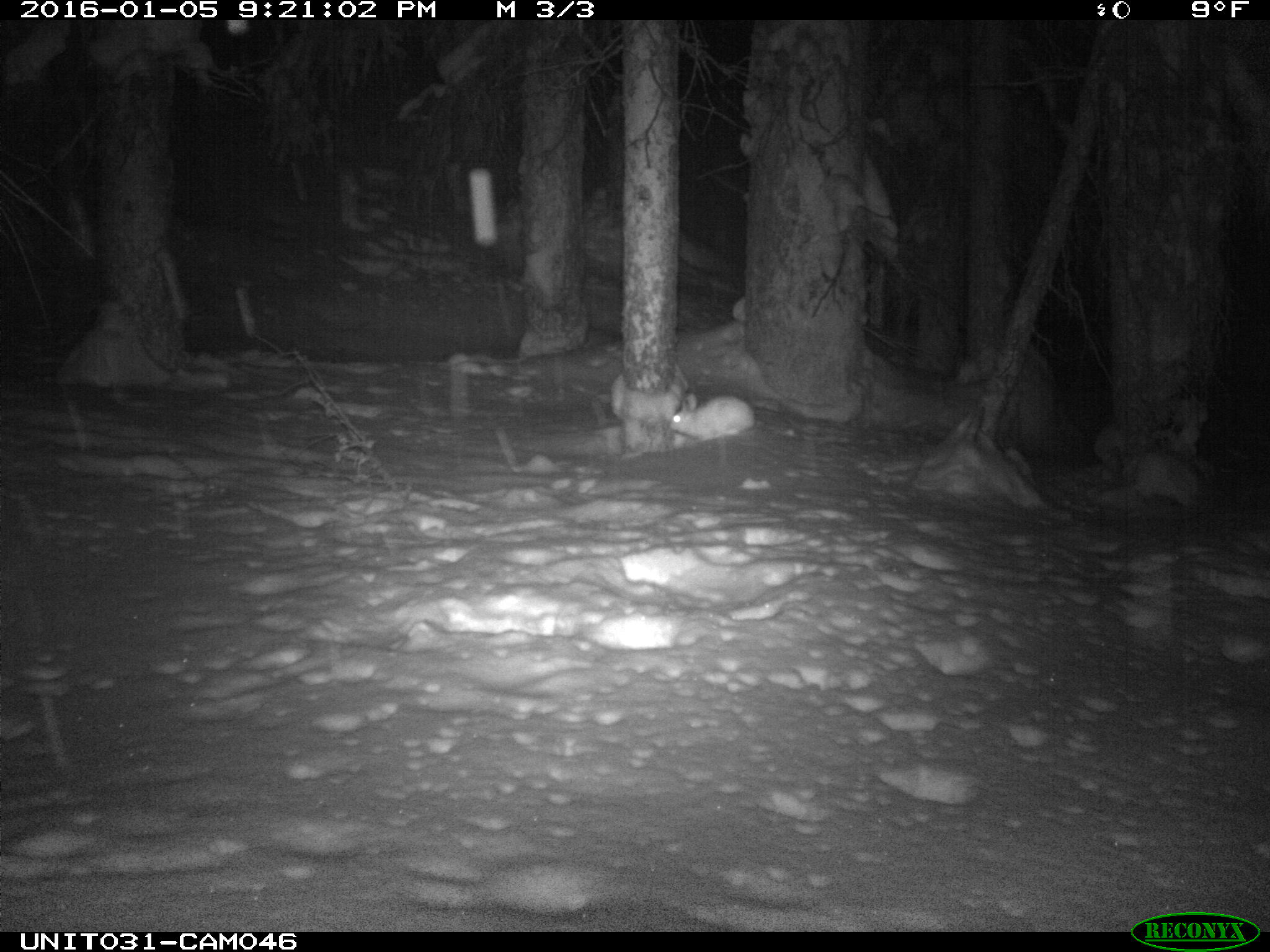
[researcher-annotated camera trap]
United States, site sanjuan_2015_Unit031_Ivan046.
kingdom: Animalia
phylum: Chordata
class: Mammalia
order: Lagomorpha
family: Leporidae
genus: Lepus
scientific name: Lepus americanus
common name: snowshoe hare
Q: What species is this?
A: Lepus americanus (snowshoe hare).